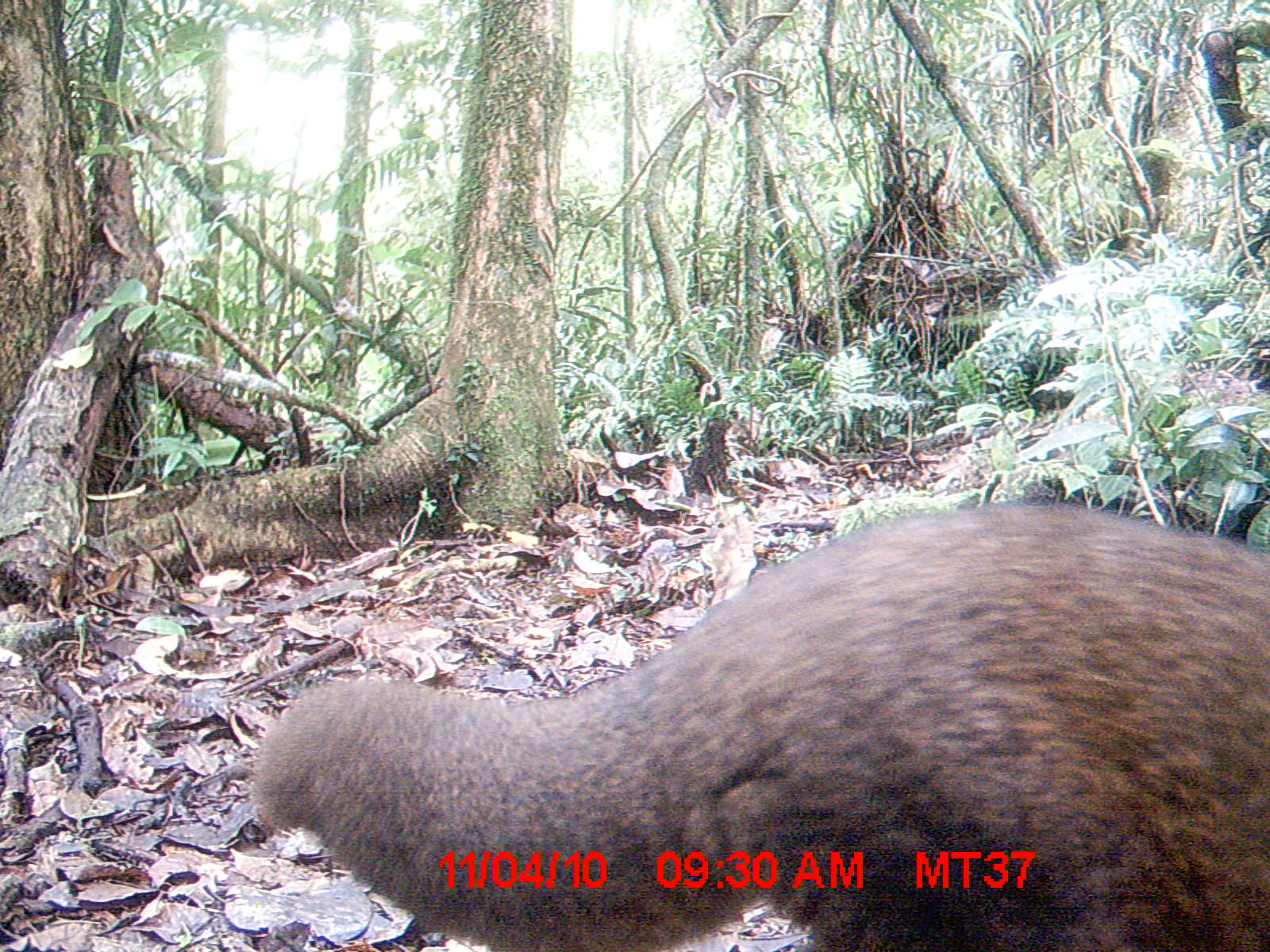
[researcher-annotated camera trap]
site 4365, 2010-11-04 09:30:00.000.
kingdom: Animalia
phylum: Chordata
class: Mammalia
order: Carnivora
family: Eupleridae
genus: Eupleres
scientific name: Eupleres goudotii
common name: falanouc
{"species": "Eupleres goudotii (falanouc)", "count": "1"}